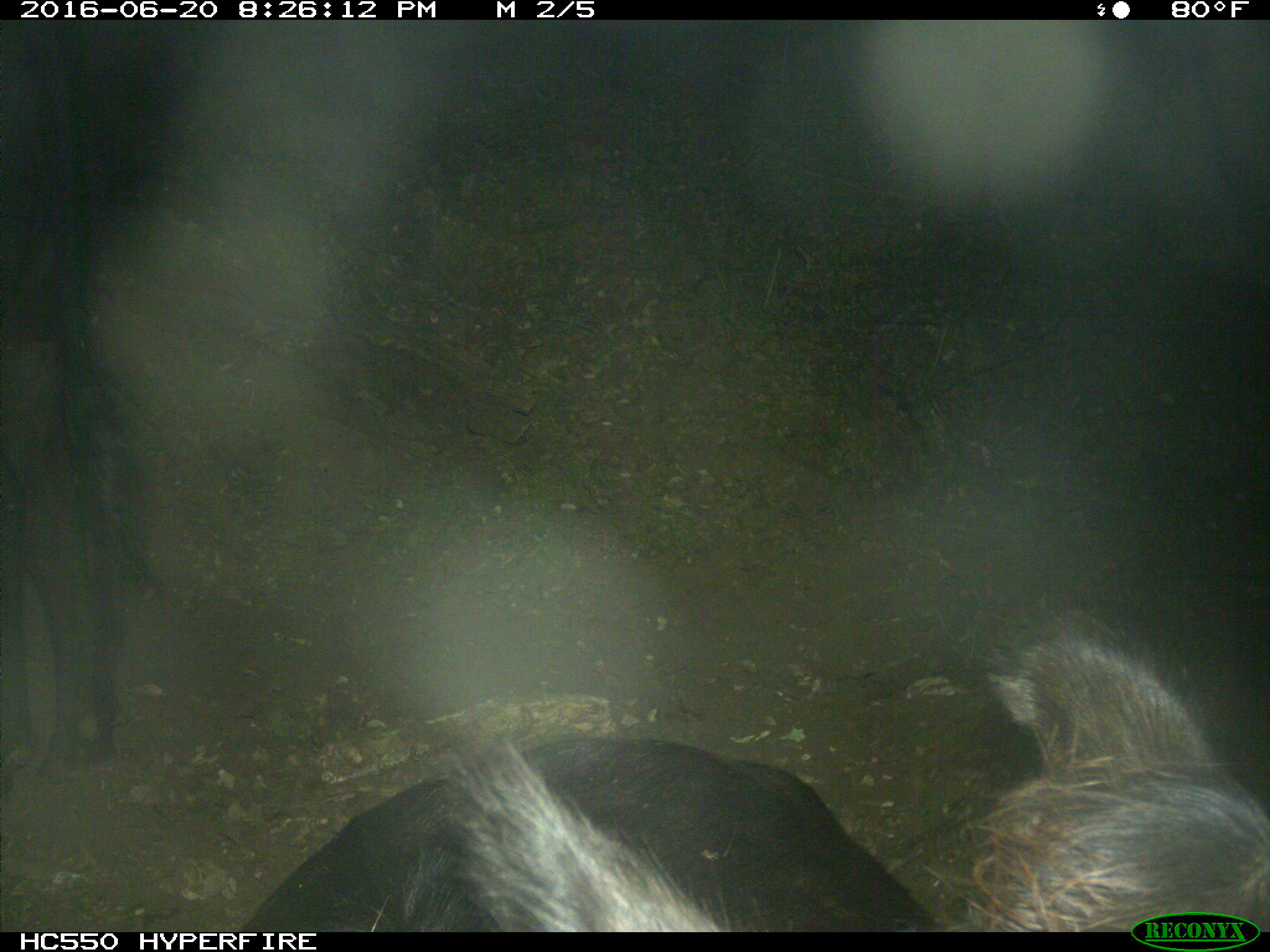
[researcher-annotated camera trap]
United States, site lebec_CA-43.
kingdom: Animalia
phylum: Chordata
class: Mammalia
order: Artiodactyla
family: Bovidae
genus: Bos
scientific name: Bos taurus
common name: domestic cow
Bos taurus (domestic cow).